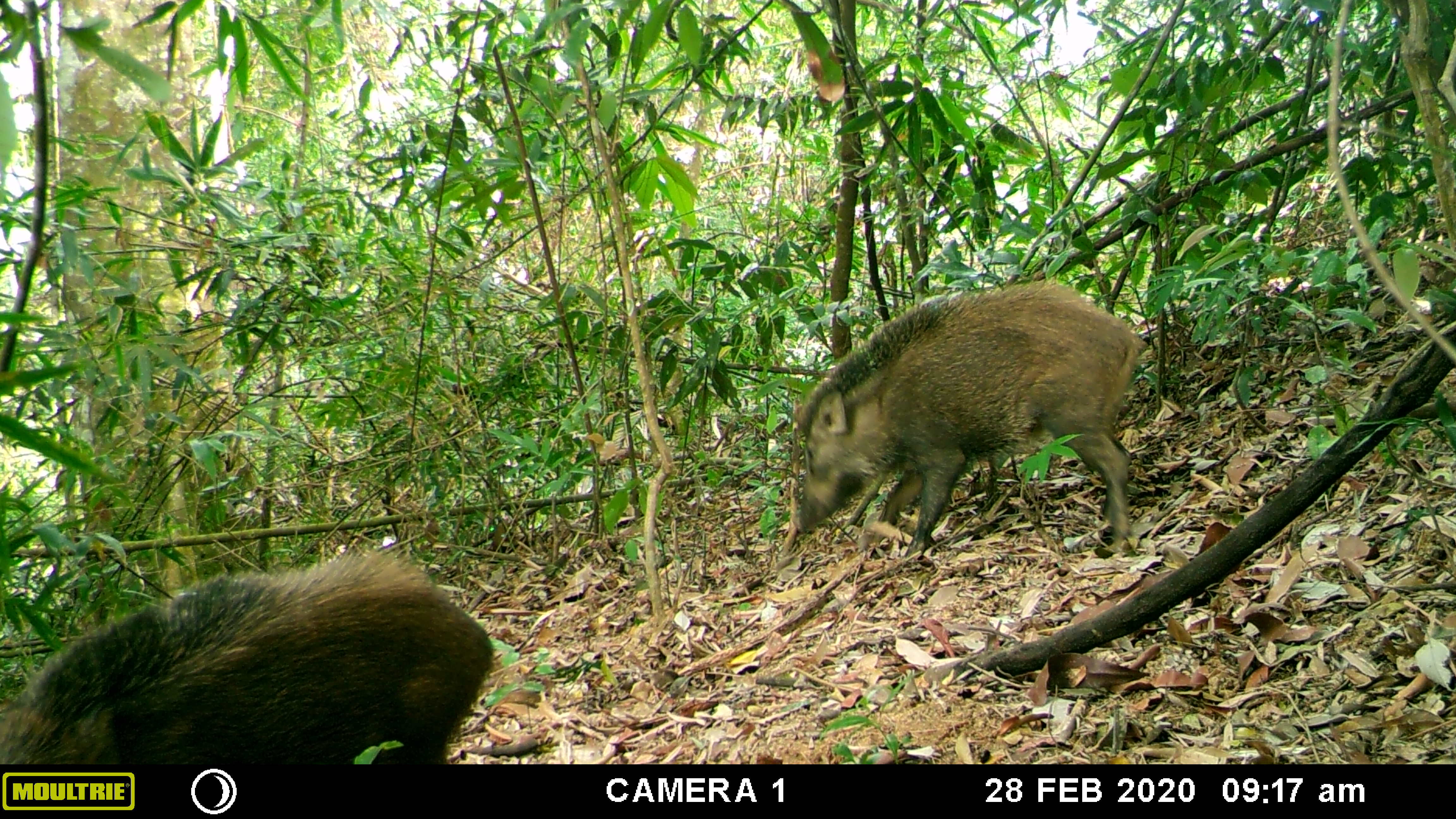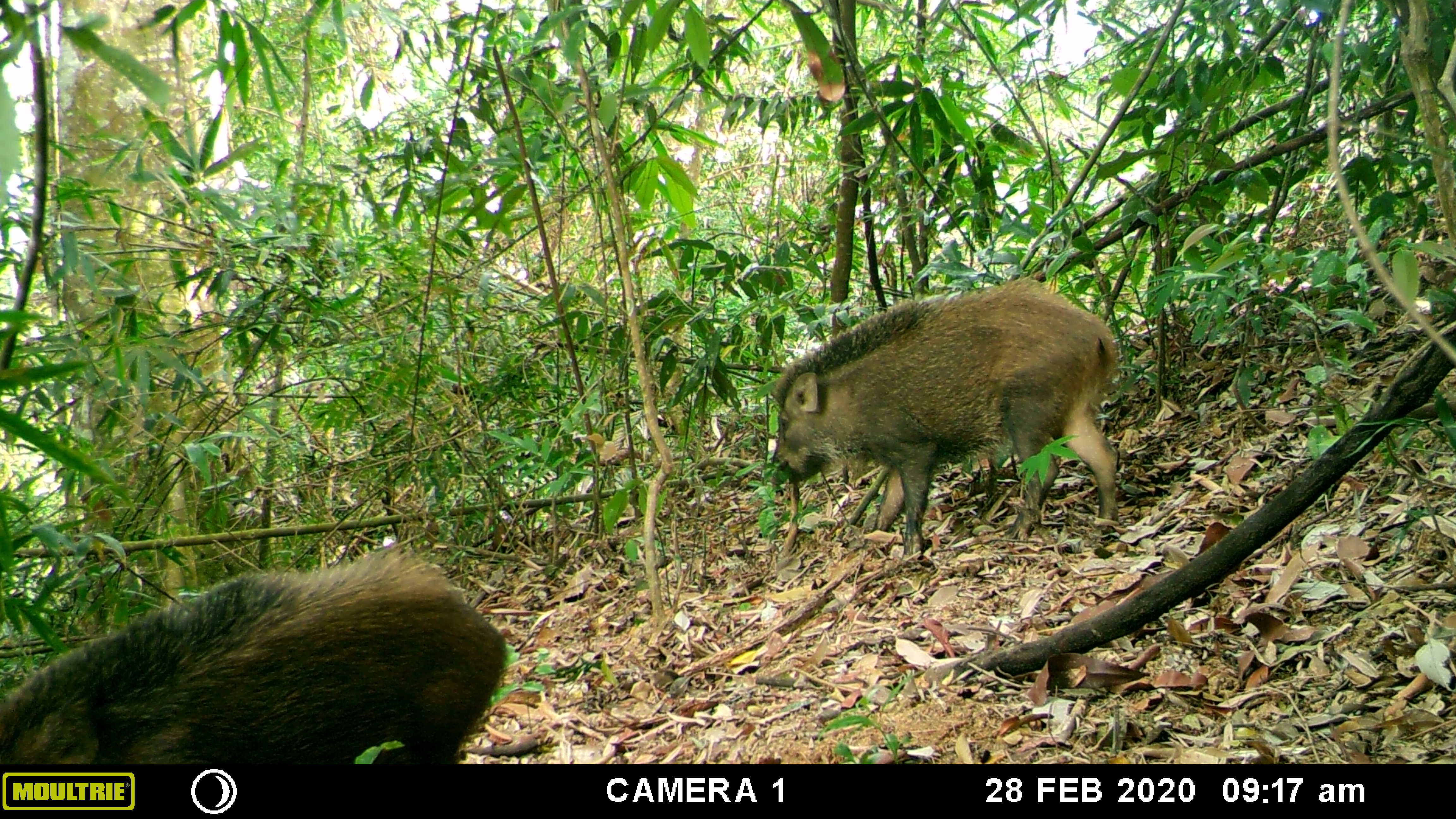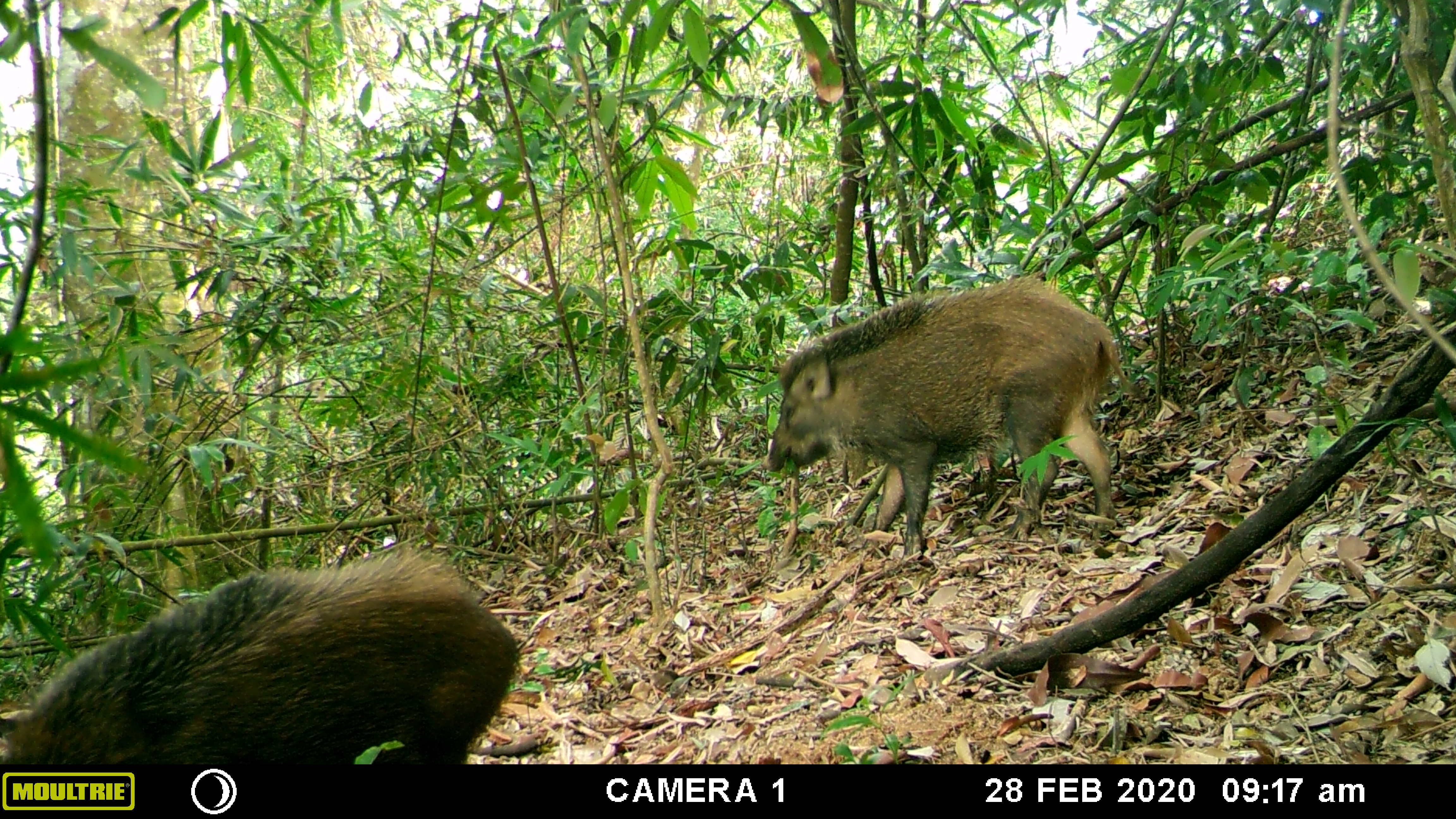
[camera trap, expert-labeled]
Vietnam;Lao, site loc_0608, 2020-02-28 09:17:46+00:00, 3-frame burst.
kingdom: Animalia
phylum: Chordata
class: Mammalia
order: Artiodactyla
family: Suidae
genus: Sus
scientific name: Sus scrofa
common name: eurasian wild pig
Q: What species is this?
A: Eurasian wild pig (Sus scrofa).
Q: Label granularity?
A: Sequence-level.